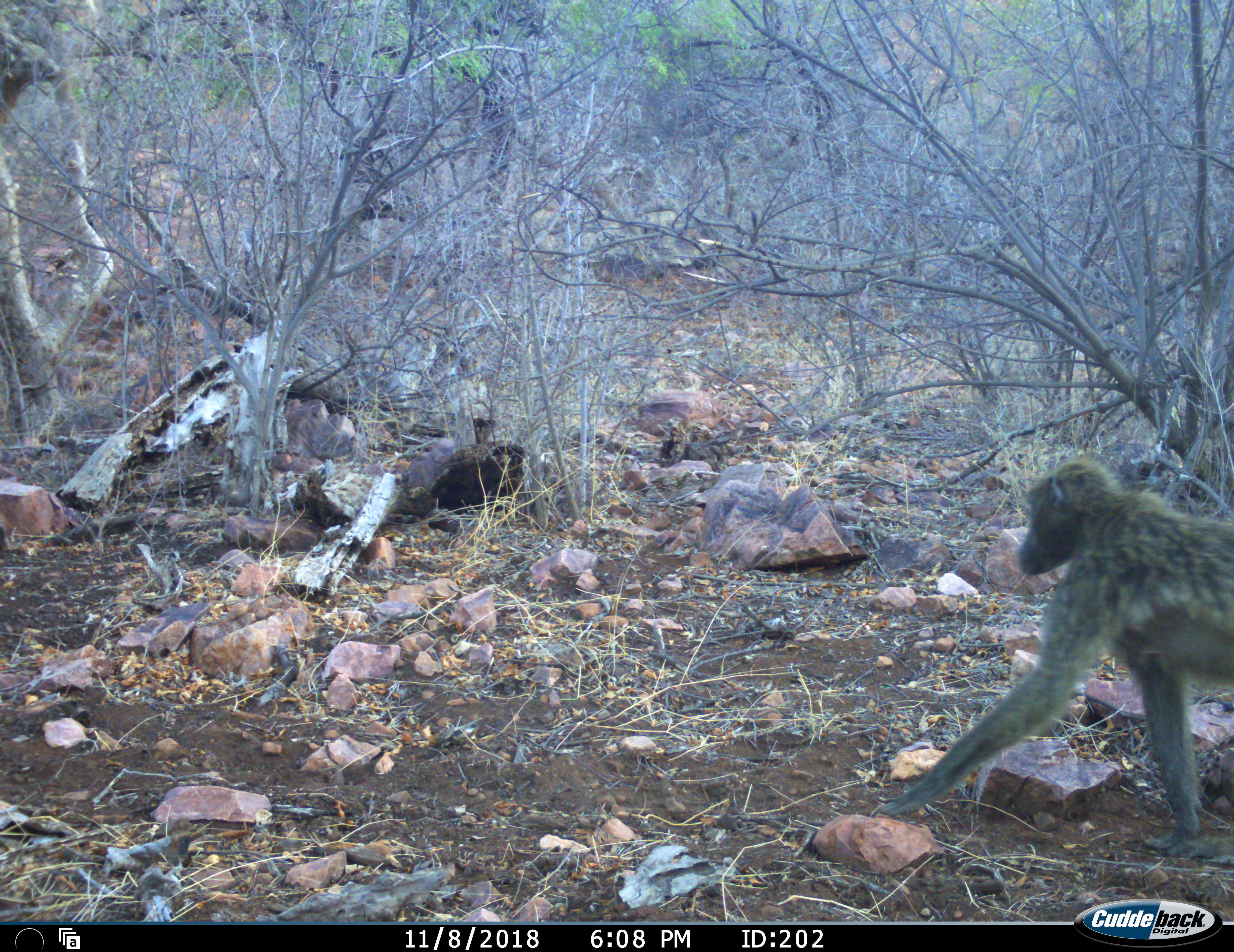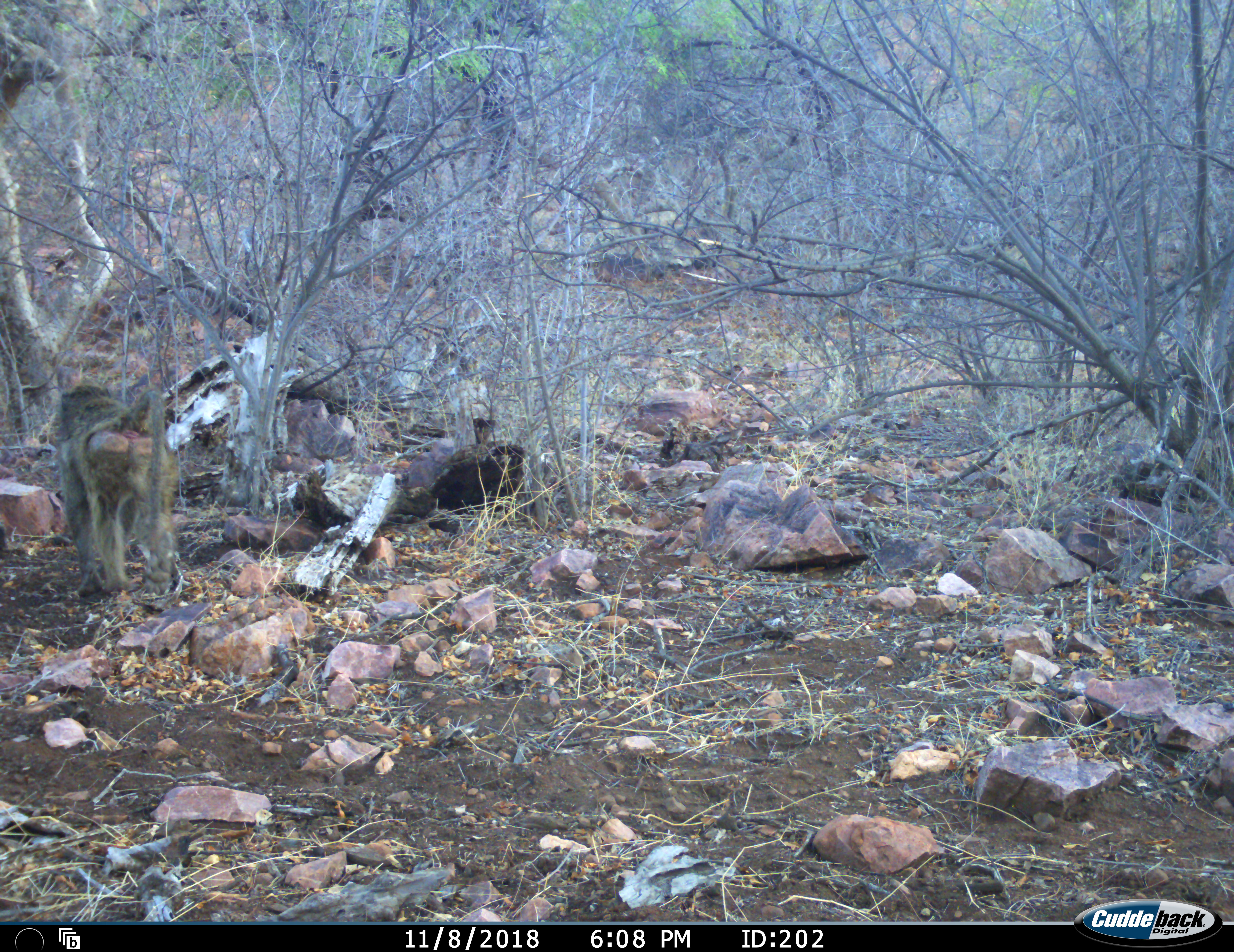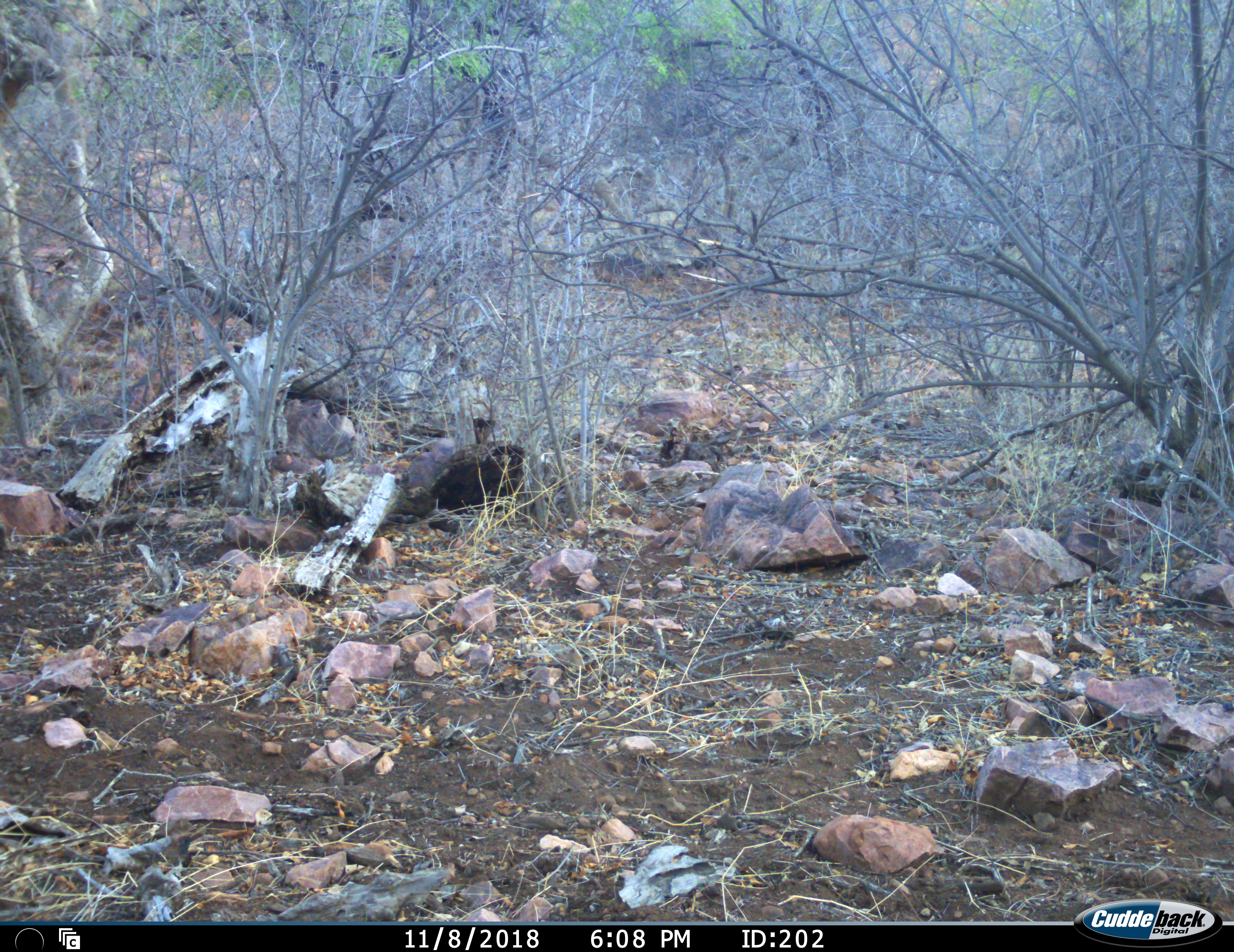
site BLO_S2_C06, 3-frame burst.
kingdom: Animalia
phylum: Chordata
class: Mammalia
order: Primates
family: Cercopithecidae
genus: Papio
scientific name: Papio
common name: baboon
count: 1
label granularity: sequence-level